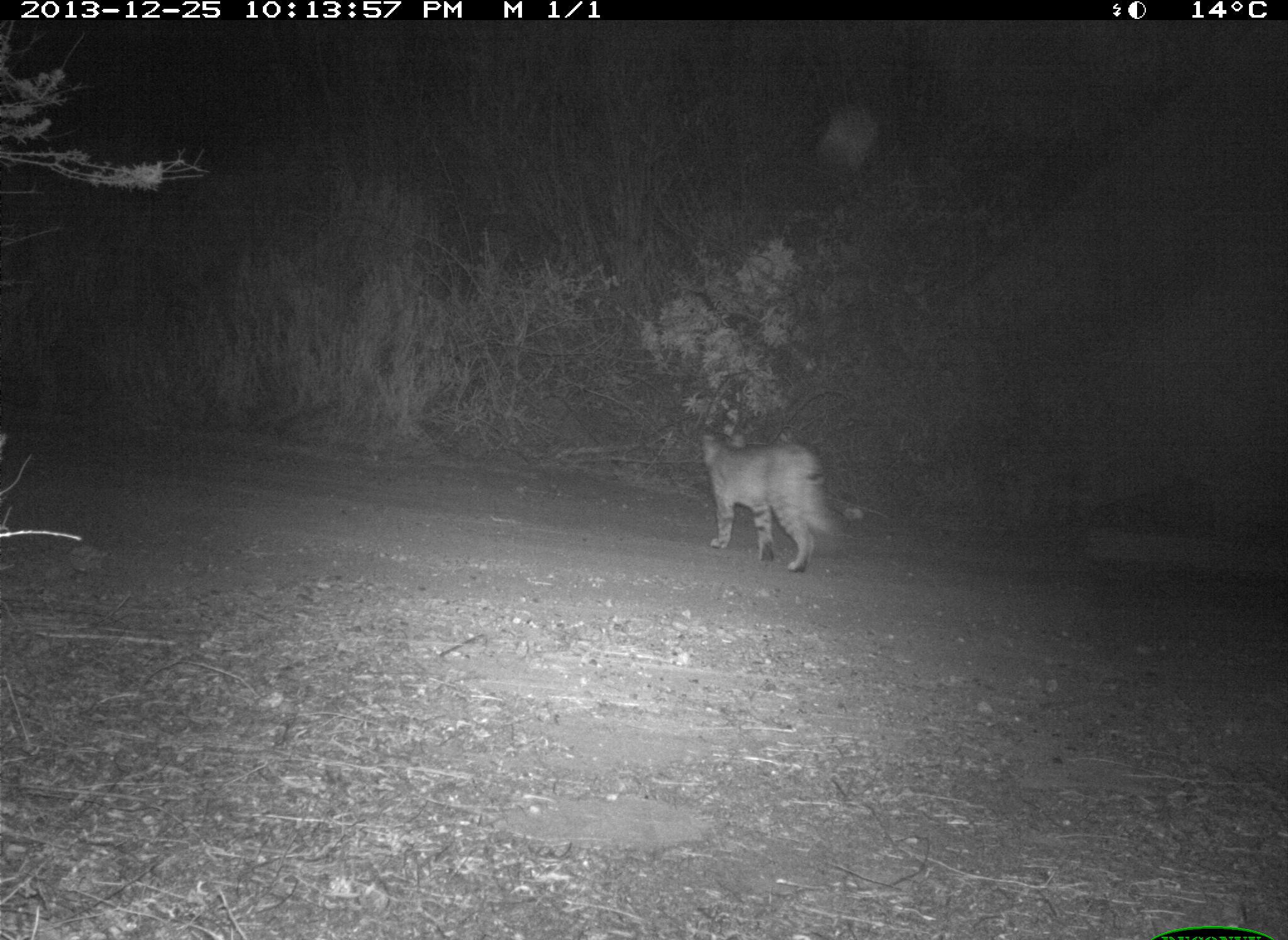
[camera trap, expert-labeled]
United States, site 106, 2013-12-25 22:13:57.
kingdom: Animalia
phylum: Chordata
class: Mammalia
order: Carnivora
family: Felidae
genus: Lynx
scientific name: Lynx rufus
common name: bobcat